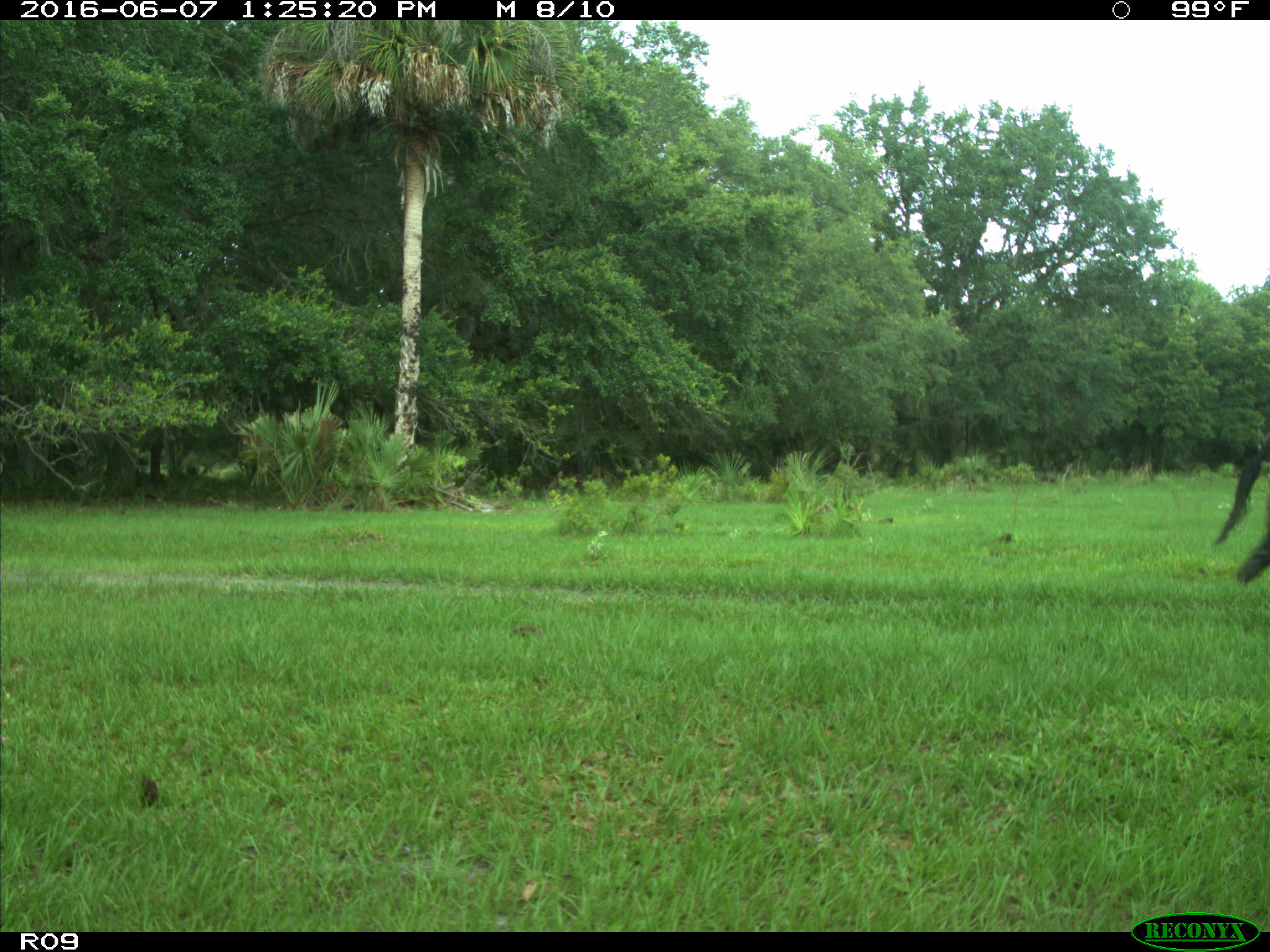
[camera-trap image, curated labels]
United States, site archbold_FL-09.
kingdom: Animalia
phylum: Chordata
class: Mammalia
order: Artiodactyla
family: Bovidae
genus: Bos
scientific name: Bos taurus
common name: domestic cow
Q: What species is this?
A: Bos taurus (domestic cow).